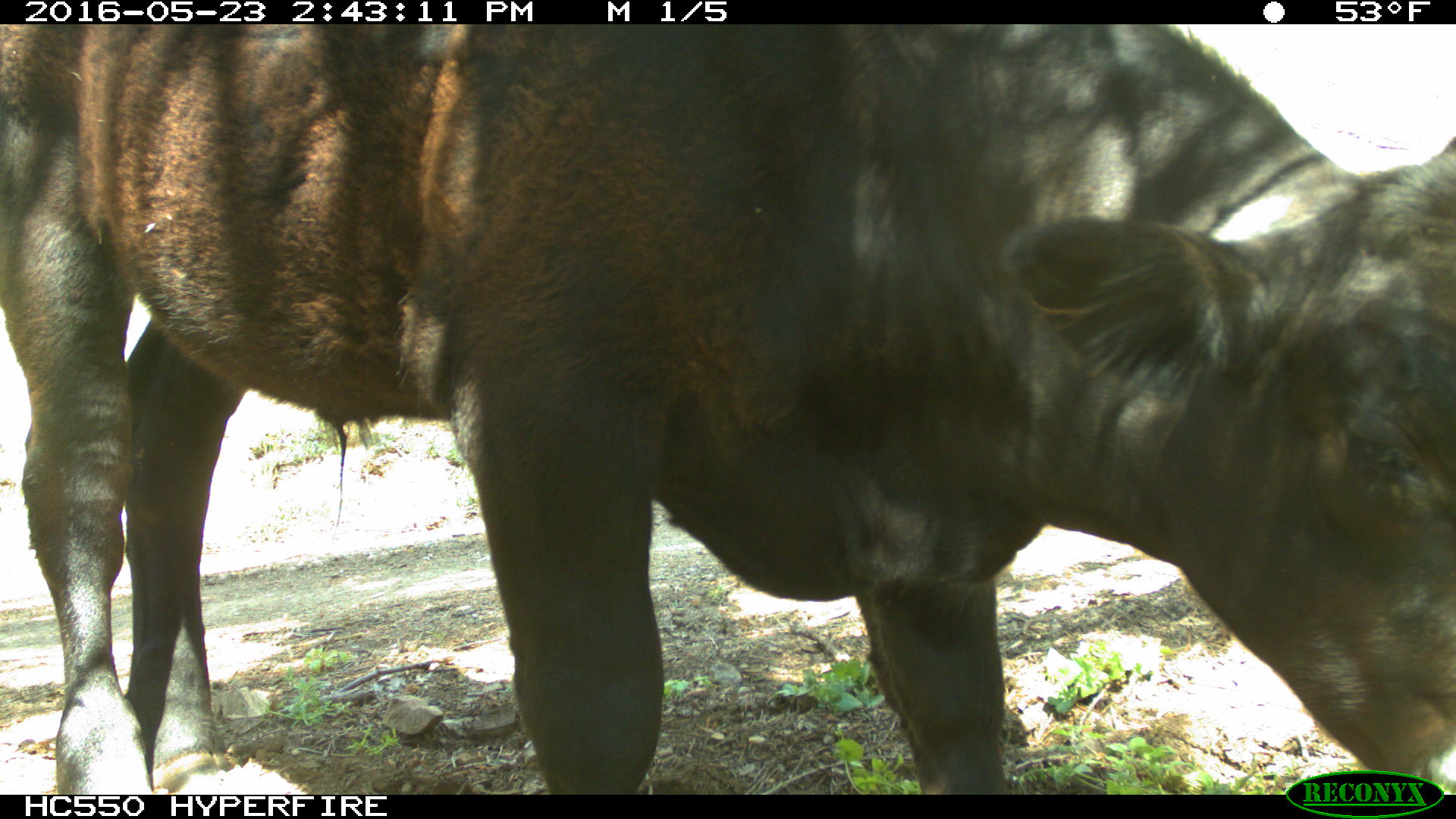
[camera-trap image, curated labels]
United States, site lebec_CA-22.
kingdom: Animalia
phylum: Chordata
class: Mammalia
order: Artiodactyla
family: Bovidae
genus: Bos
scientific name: Bos taurus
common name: domestic cow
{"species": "Bos taurus (domestic cow)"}